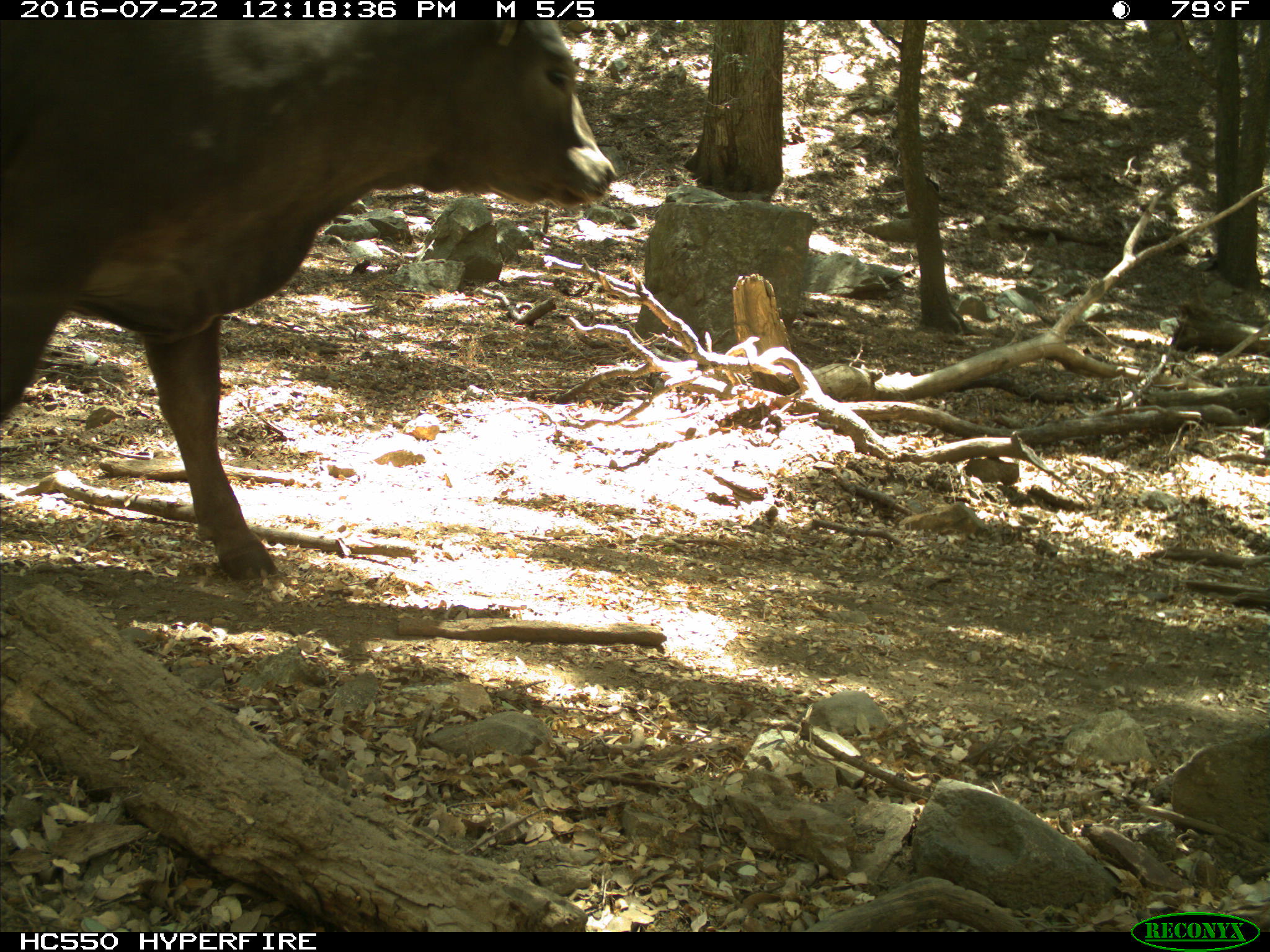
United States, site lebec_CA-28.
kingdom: Animalia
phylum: Chordata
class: Mammalia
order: Artiodactyla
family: Bovidae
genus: Bos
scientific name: Bos taurus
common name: domestic cow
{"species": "Bos taurus (domestic cow)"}